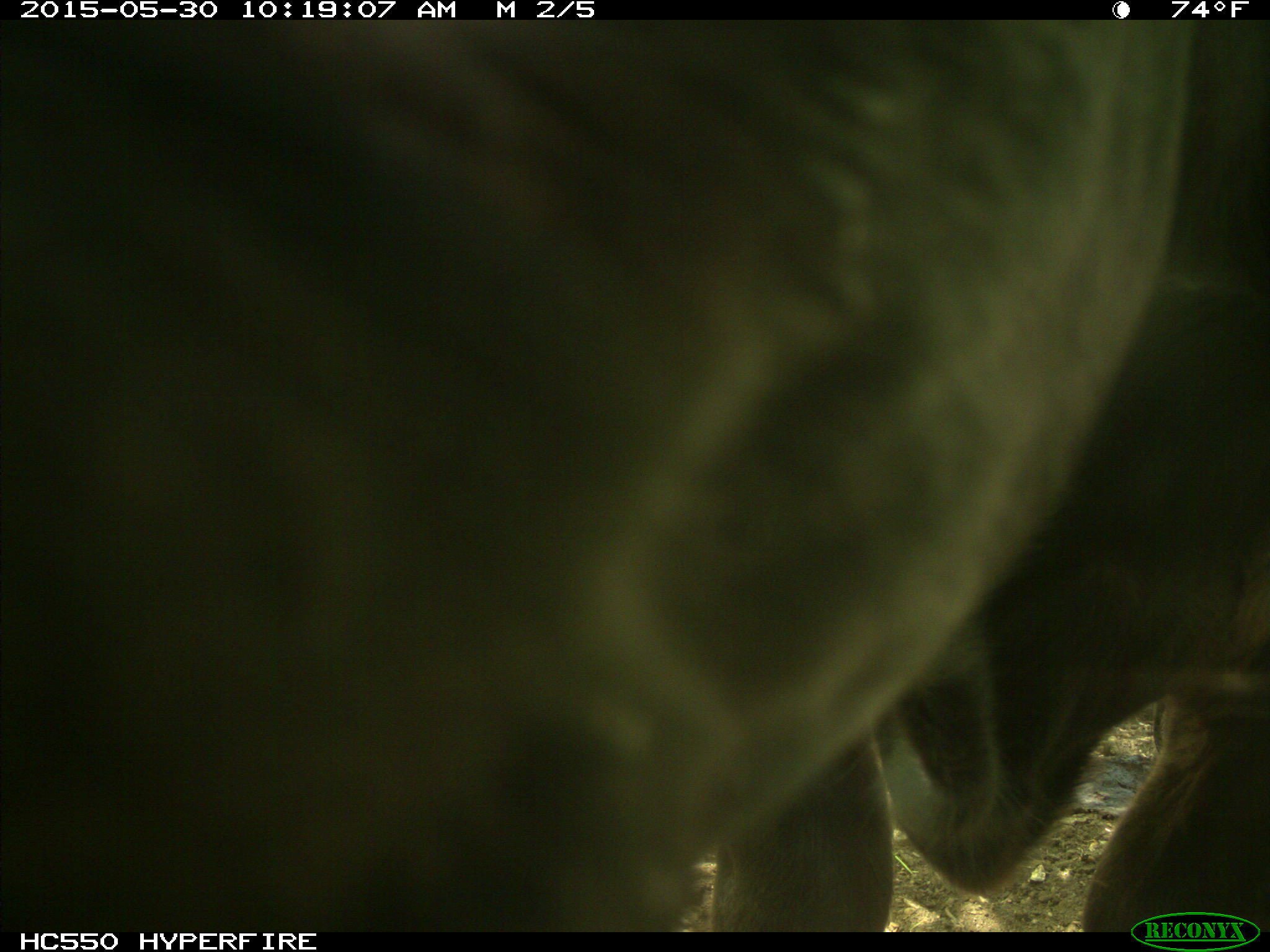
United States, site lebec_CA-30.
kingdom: Animalia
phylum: Chordata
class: Mammalia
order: Artiodactyla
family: Bovidae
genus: Bos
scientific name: Bos taurus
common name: domestic cow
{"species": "Bos taurus (domestic cow)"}